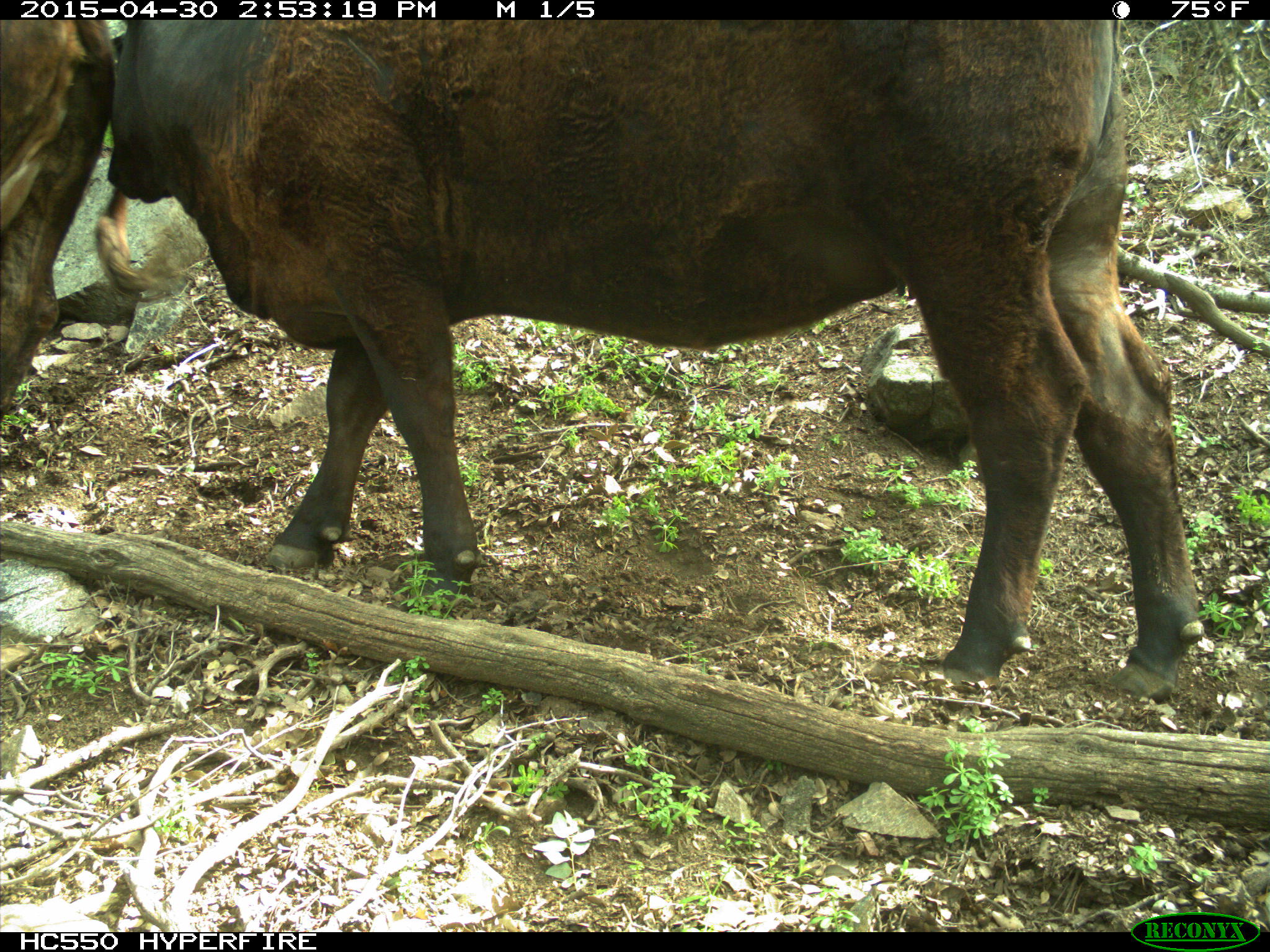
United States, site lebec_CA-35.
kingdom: Animalia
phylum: Chordata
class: Mammalia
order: Artiodactyla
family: Bovidae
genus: Bos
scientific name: Bos taurus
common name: domestic cow